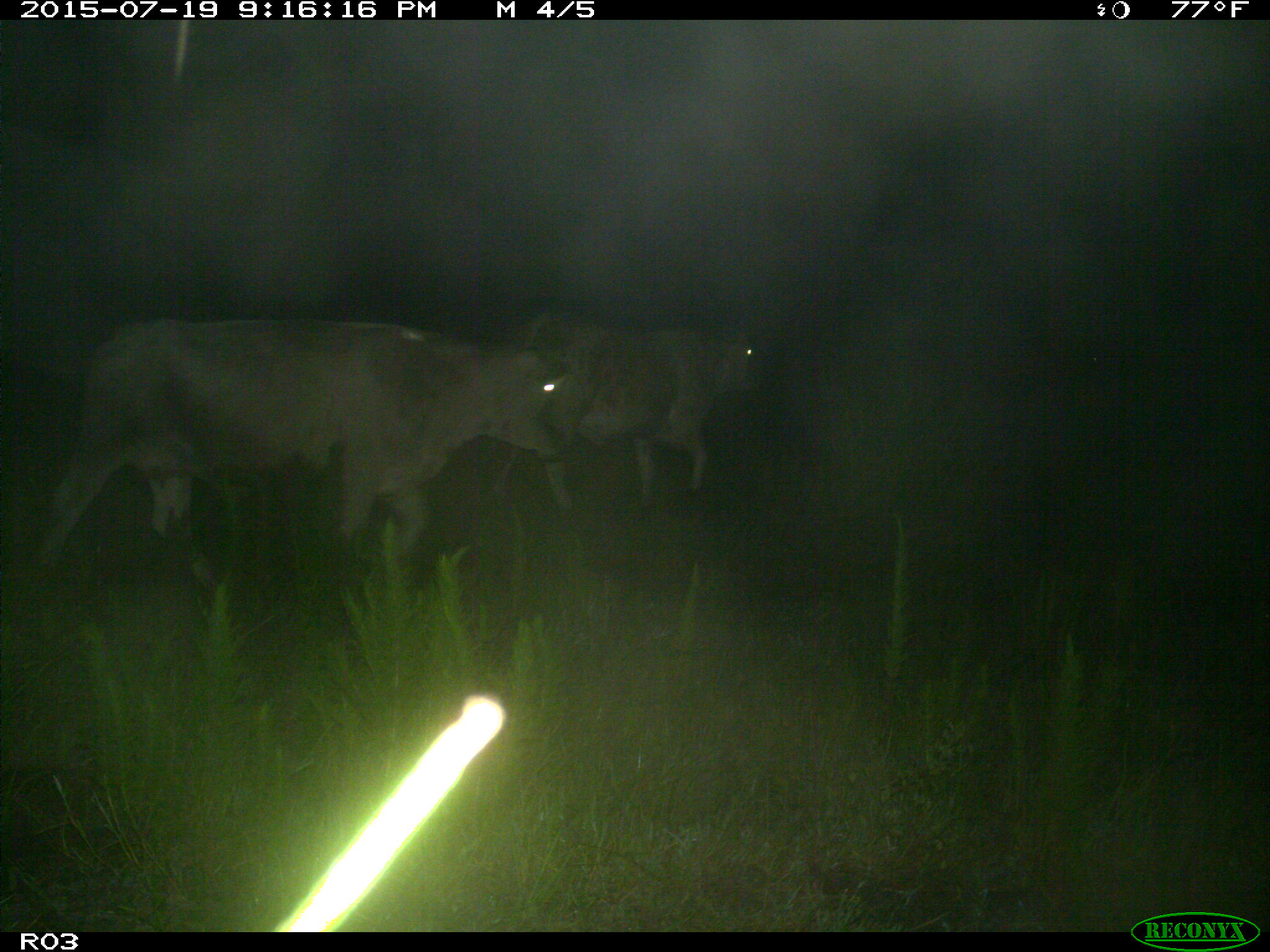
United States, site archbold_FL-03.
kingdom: Animalia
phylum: Chordata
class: Mammalia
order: Artiodactyla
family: Bovidae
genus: Bos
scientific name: Bos taurus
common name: domestic cow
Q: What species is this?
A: Bos taurus (domestic cow).